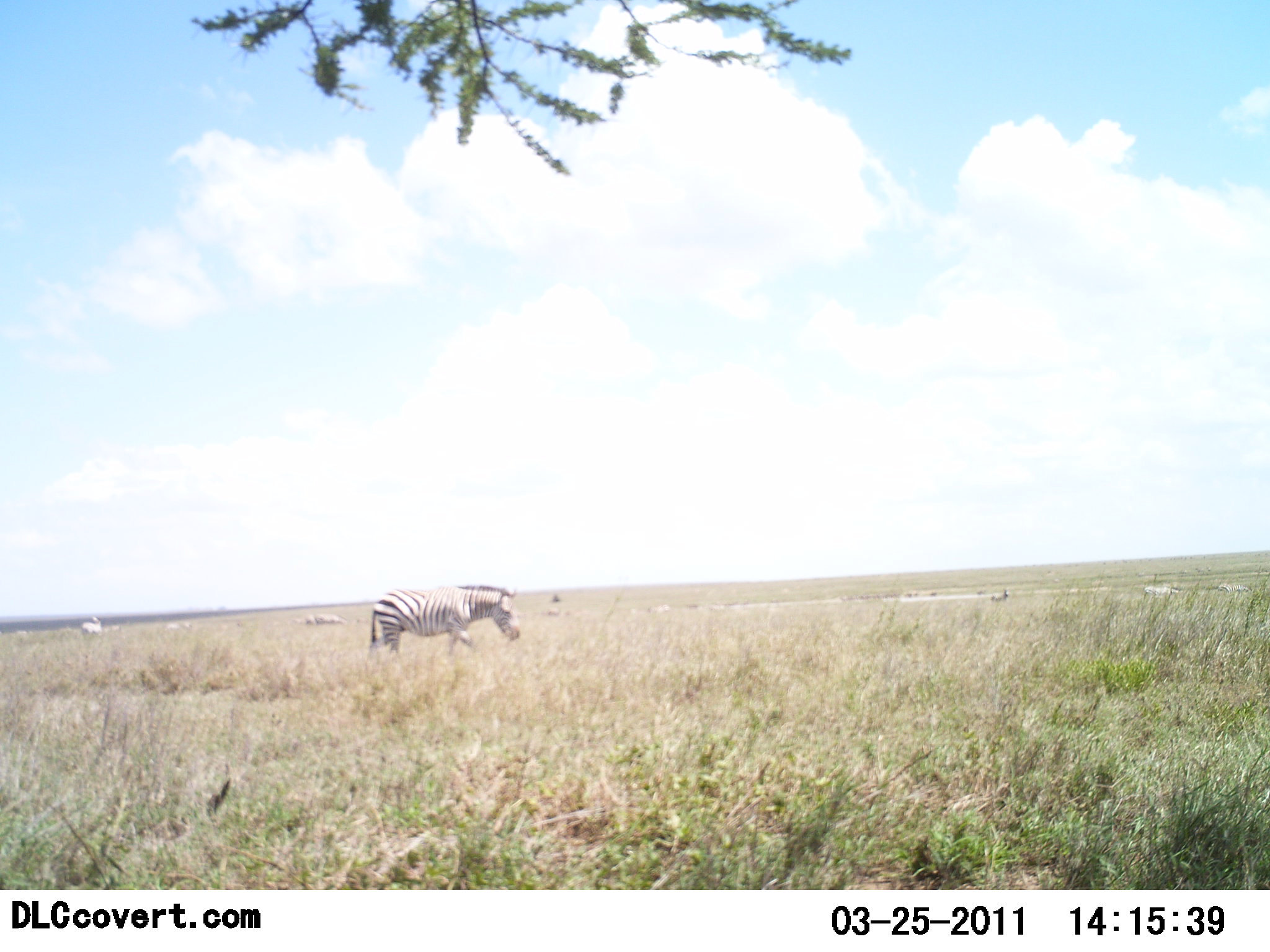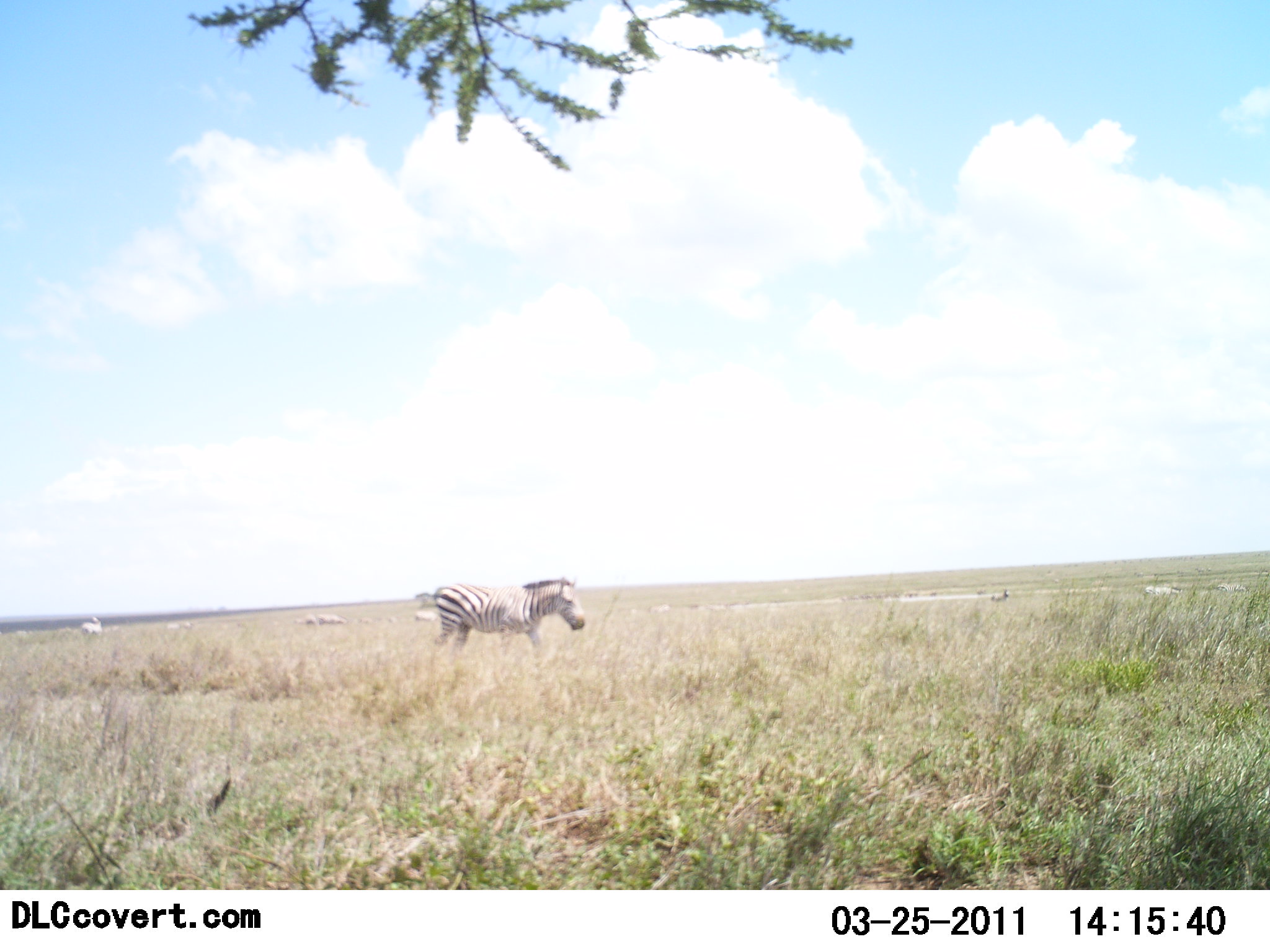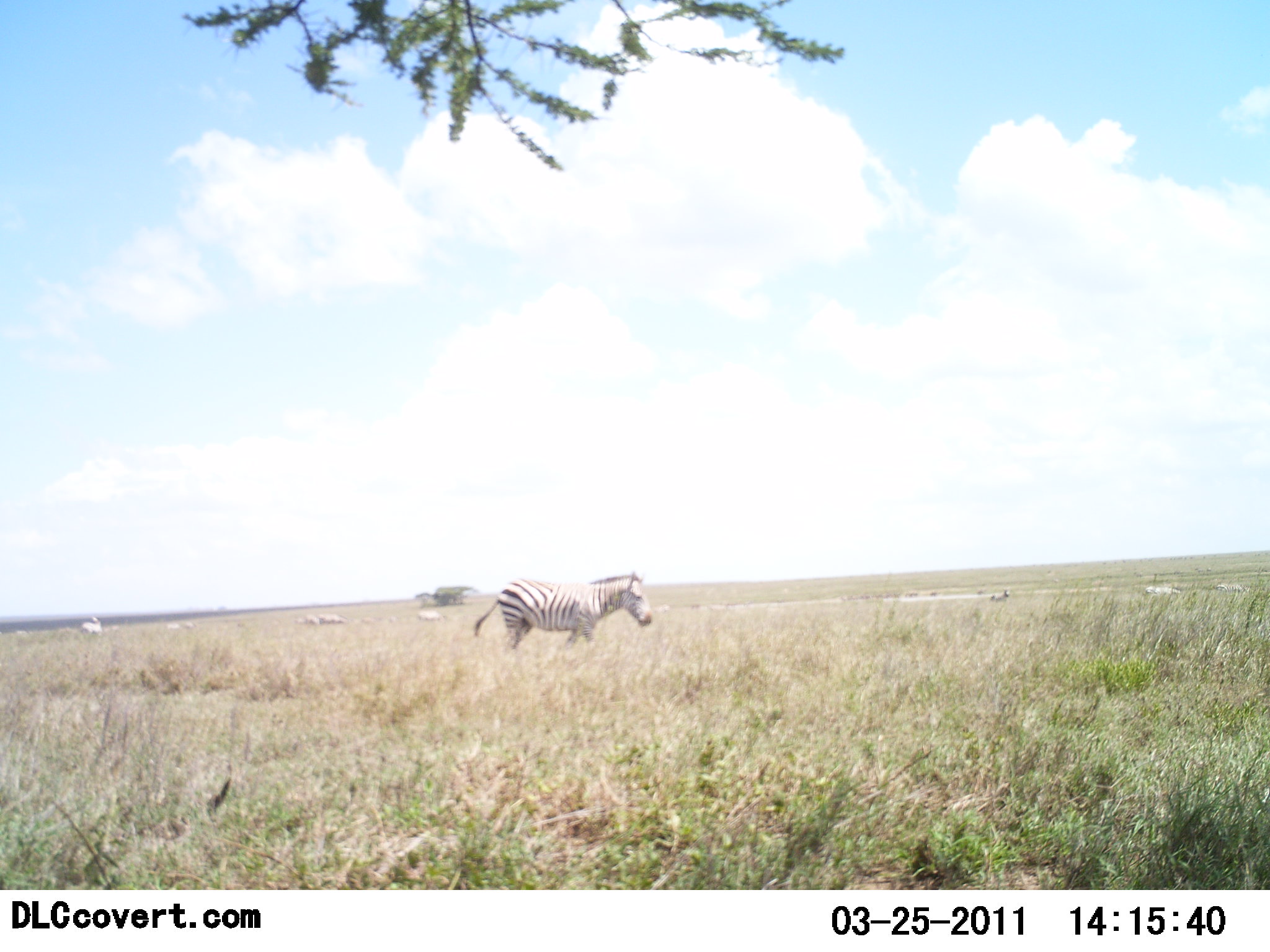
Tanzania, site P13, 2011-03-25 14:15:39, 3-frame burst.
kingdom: Animalia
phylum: Chordata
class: Mammalia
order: Perissodactyla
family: Equidae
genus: Equus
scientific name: Equus quagga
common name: plains zebra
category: zebra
Zebra (plains zebra) (Equus quagga), count 1. Behavior (volunteer vote fractions): standing 29%, resting 0%, moving 93%, interacting 0%. Young present (vote fraction): 0%. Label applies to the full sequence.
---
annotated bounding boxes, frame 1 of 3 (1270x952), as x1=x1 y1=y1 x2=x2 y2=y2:
animal: x1=364 y1=585 x2=521 y2=679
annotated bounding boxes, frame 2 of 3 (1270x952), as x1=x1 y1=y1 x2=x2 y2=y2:
animal: x1=427 y1=577 x2=587 y2=695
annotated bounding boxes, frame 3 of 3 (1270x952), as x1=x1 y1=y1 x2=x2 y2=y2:
animal: x1=473 y1=570 x2=653 y2=658